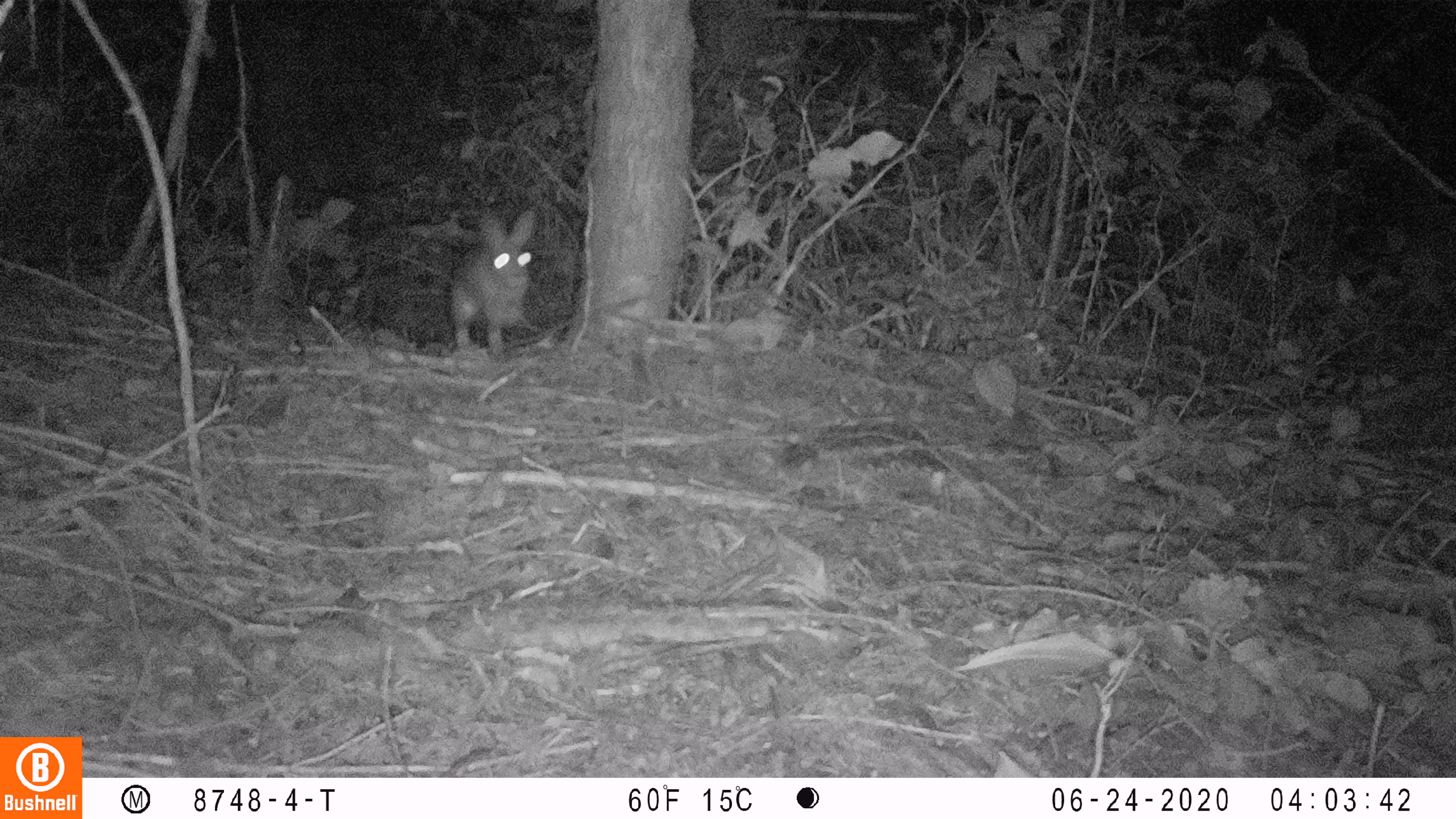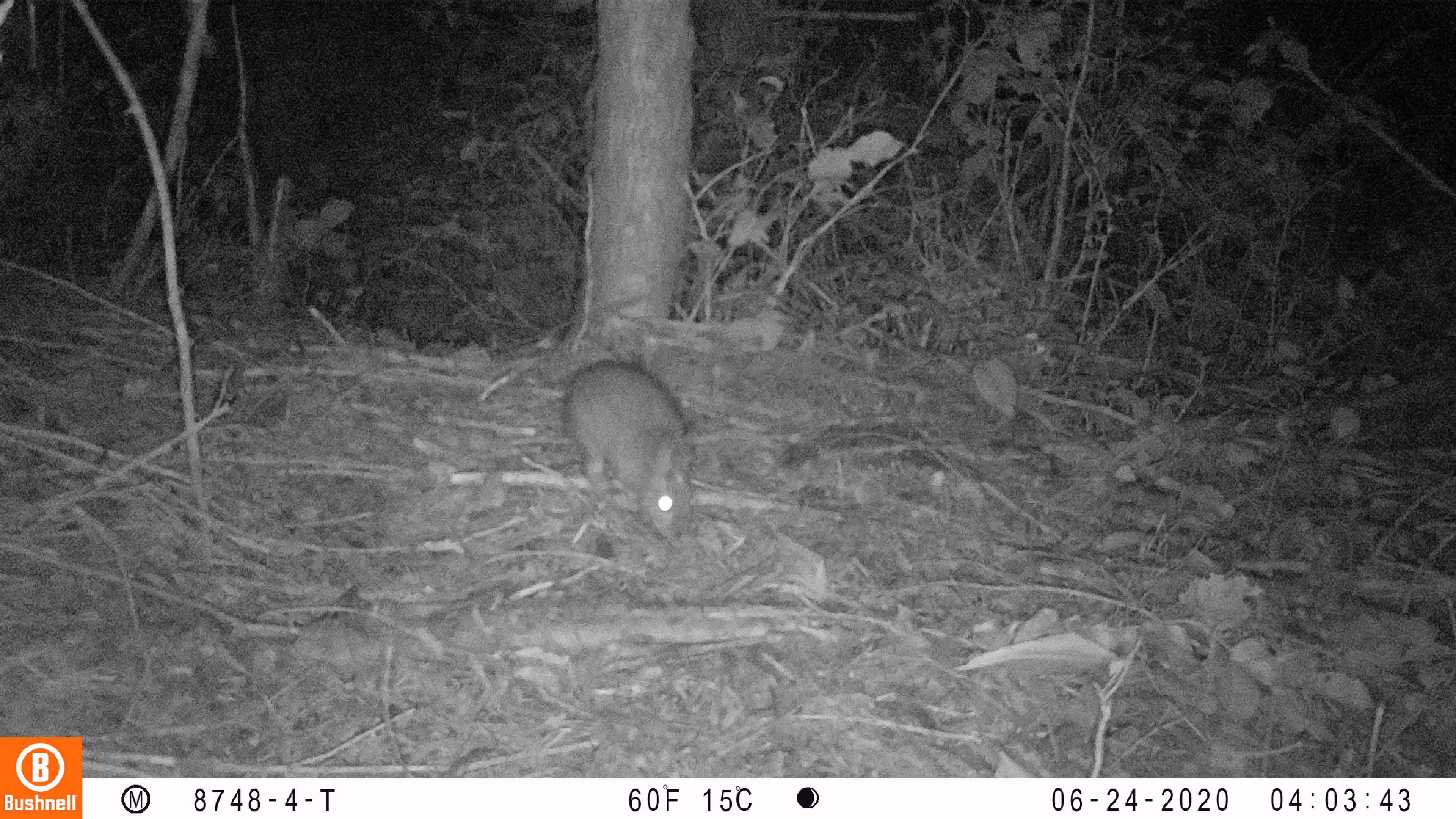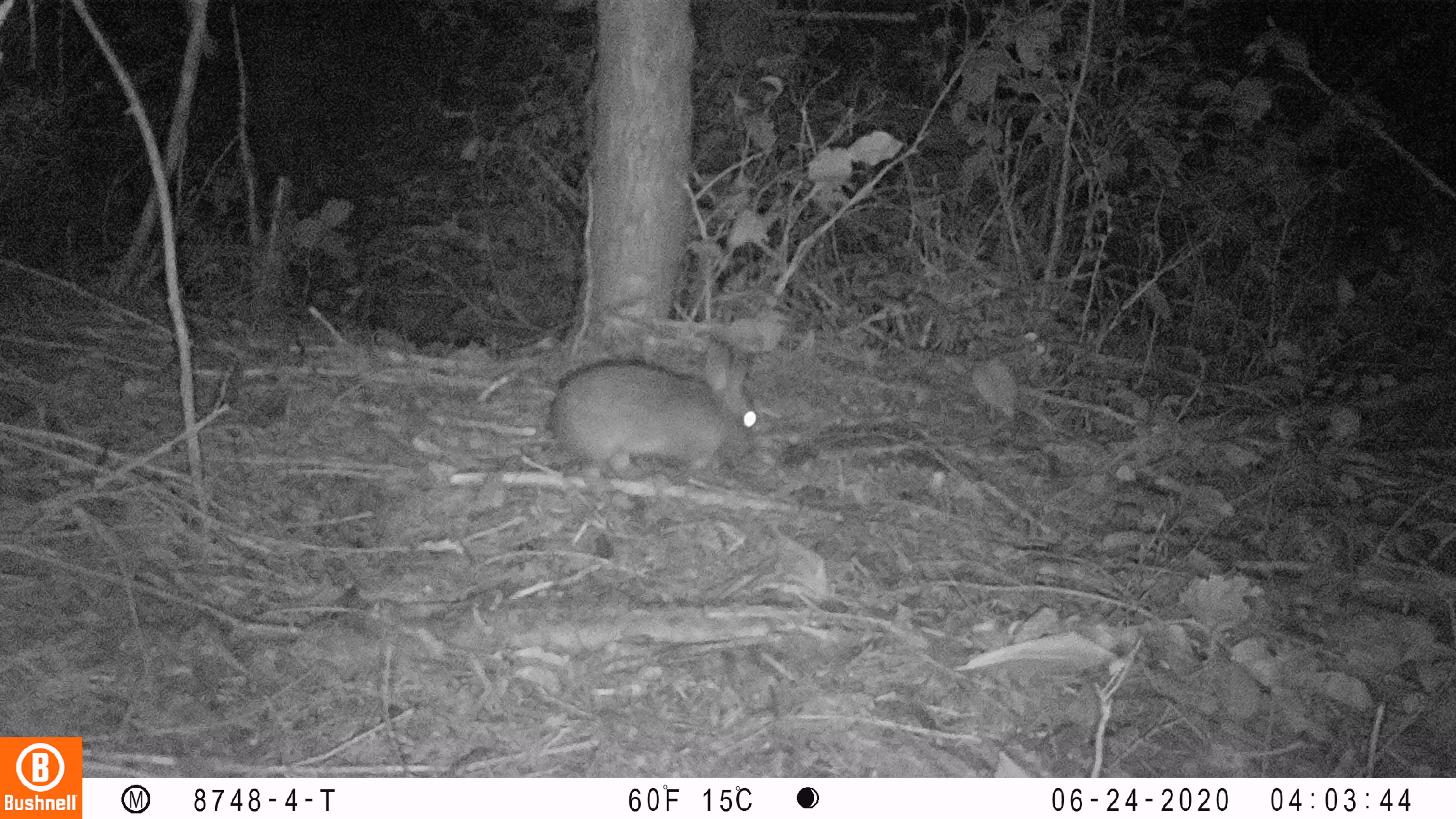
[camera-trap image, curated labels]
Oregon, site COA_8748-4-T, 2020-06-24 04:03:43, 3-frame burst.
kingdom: Animalia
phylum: Chordata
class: Mammalia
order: Lagomorpha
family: Leporidae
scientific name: Leporidae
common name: hares and rabbits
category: leporidae family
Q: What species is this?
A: Leporidae family (hares and rabbits) (Leporidae).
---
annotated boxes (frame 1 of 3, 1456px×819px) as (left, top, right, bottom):
leporidae family: (437, 200, 551, 362)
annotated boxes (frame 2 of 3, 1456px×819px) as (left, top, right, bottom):
leporidae family: (556, 352, 691, 545)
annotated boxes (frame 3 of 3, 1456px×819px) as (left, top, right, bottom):
leporidae family: (540, 335, 761, 474)